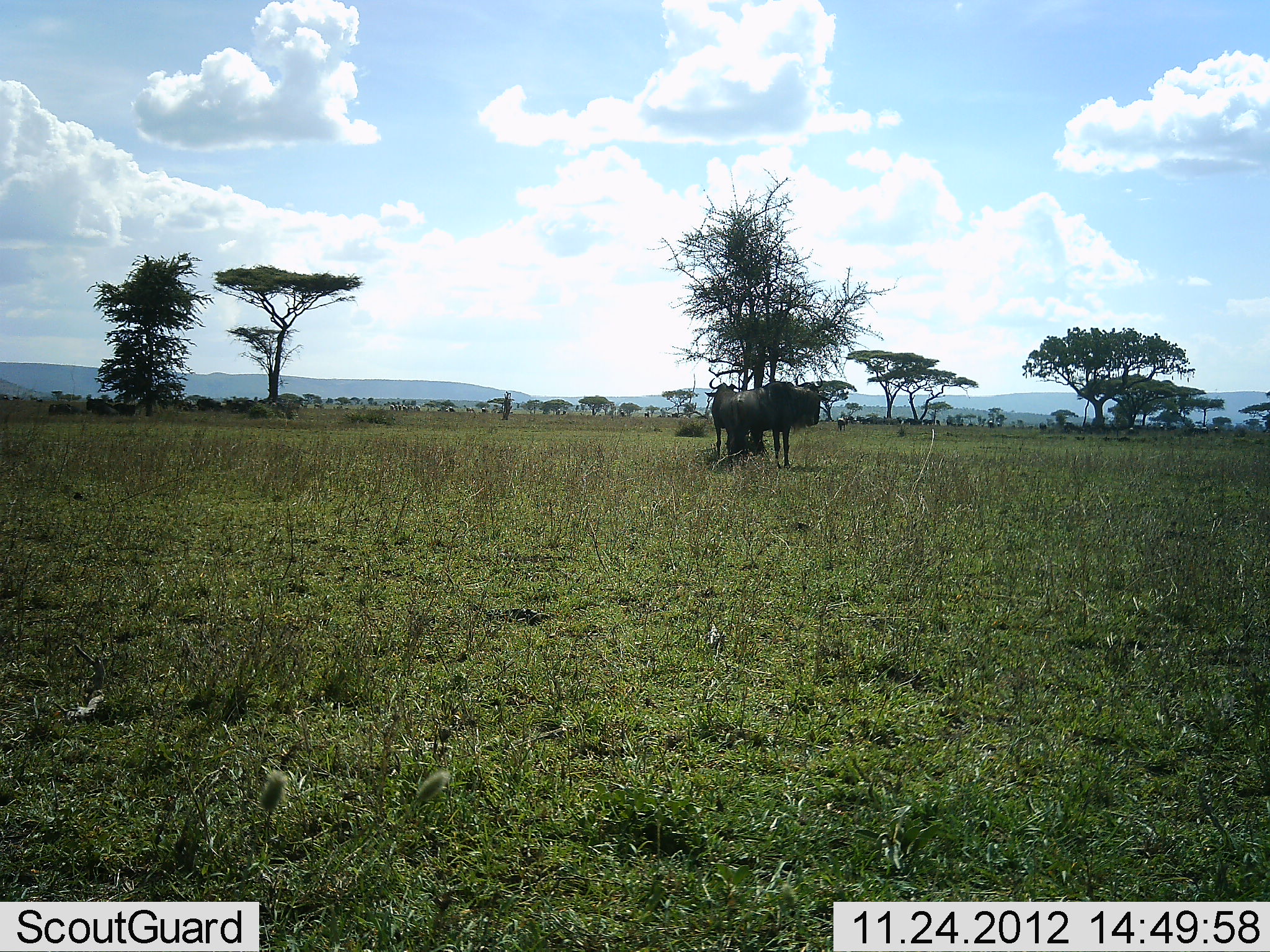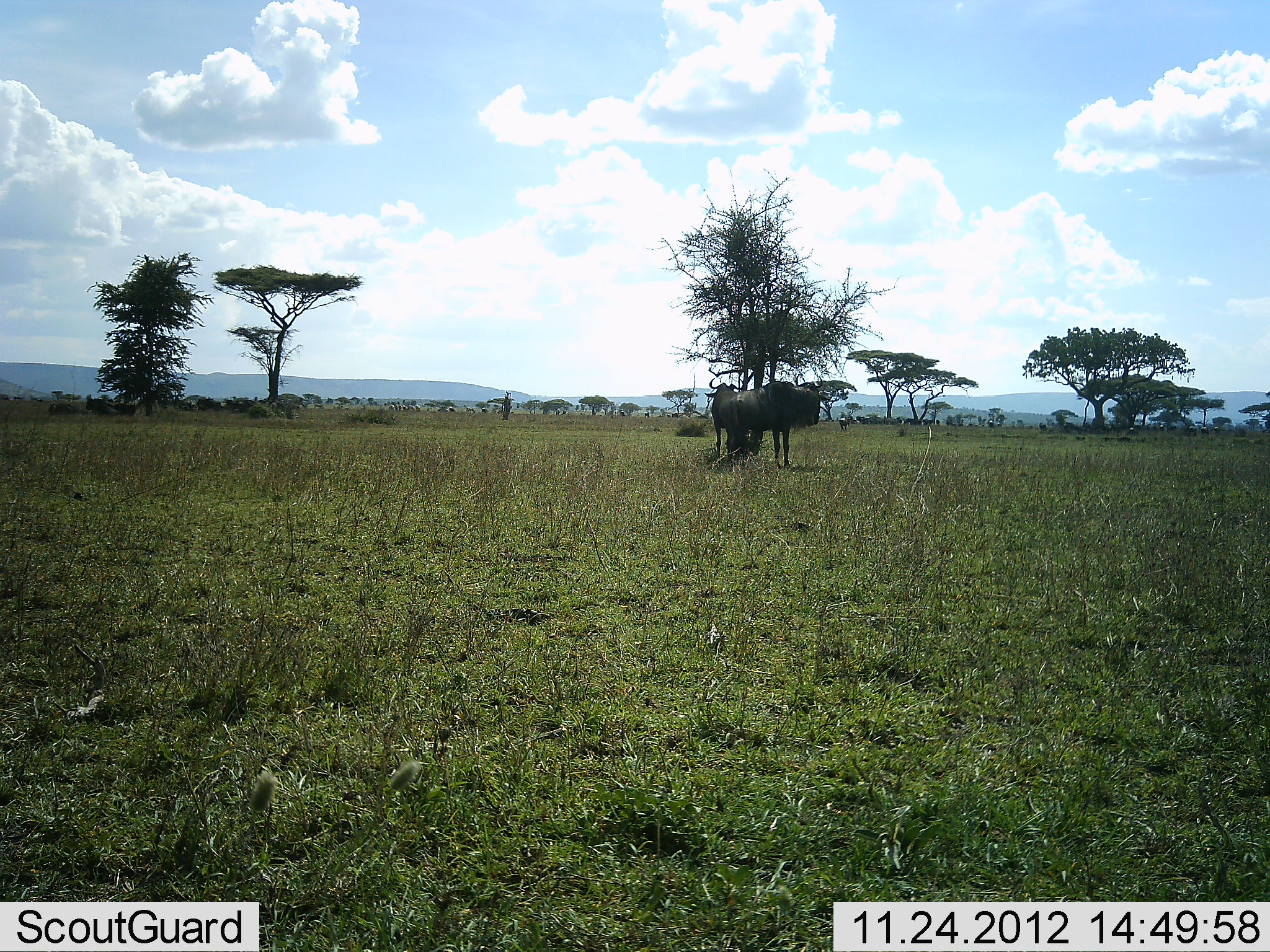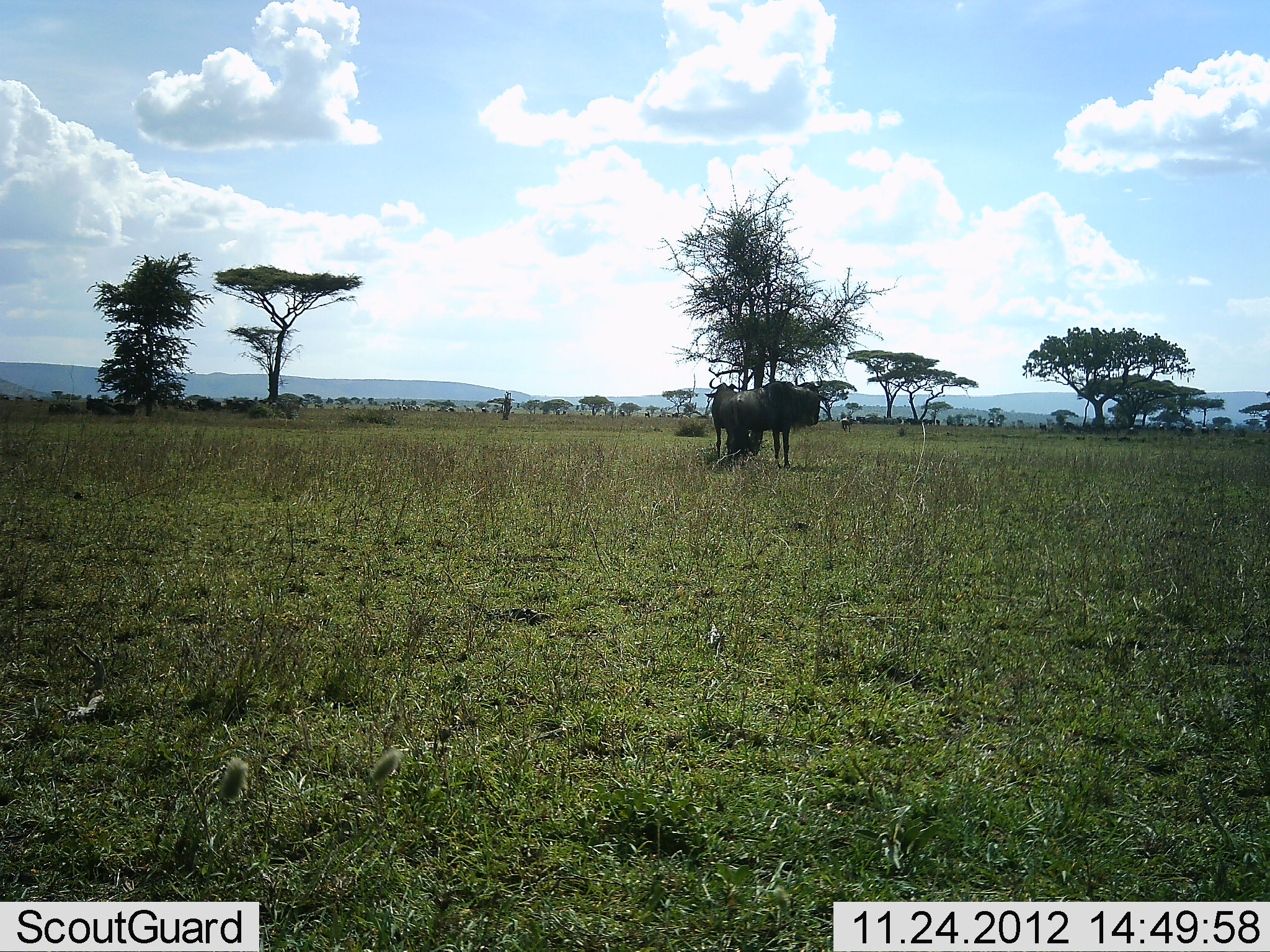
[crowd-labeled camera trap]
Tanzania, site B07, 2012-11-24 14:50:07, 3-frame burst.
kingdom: Animalia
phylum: Chordata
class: Mammalia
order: Artiodactyla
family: Bovidae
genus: Connochaetes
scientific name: Connochaetes taurinus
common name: blue wildebeest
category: wildebeest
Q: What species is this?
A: Wildebeest (blue wildebeest) (Connochaetes taurinus).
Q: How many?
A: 3.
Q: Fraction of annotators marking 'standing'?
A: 100%.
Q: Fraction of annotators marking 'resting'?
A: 0%.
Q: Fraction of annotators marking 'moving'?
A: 40%.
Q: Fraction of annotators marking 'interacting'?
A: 0%.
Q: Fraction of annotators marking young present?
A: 0%.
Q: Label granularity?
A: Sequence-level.